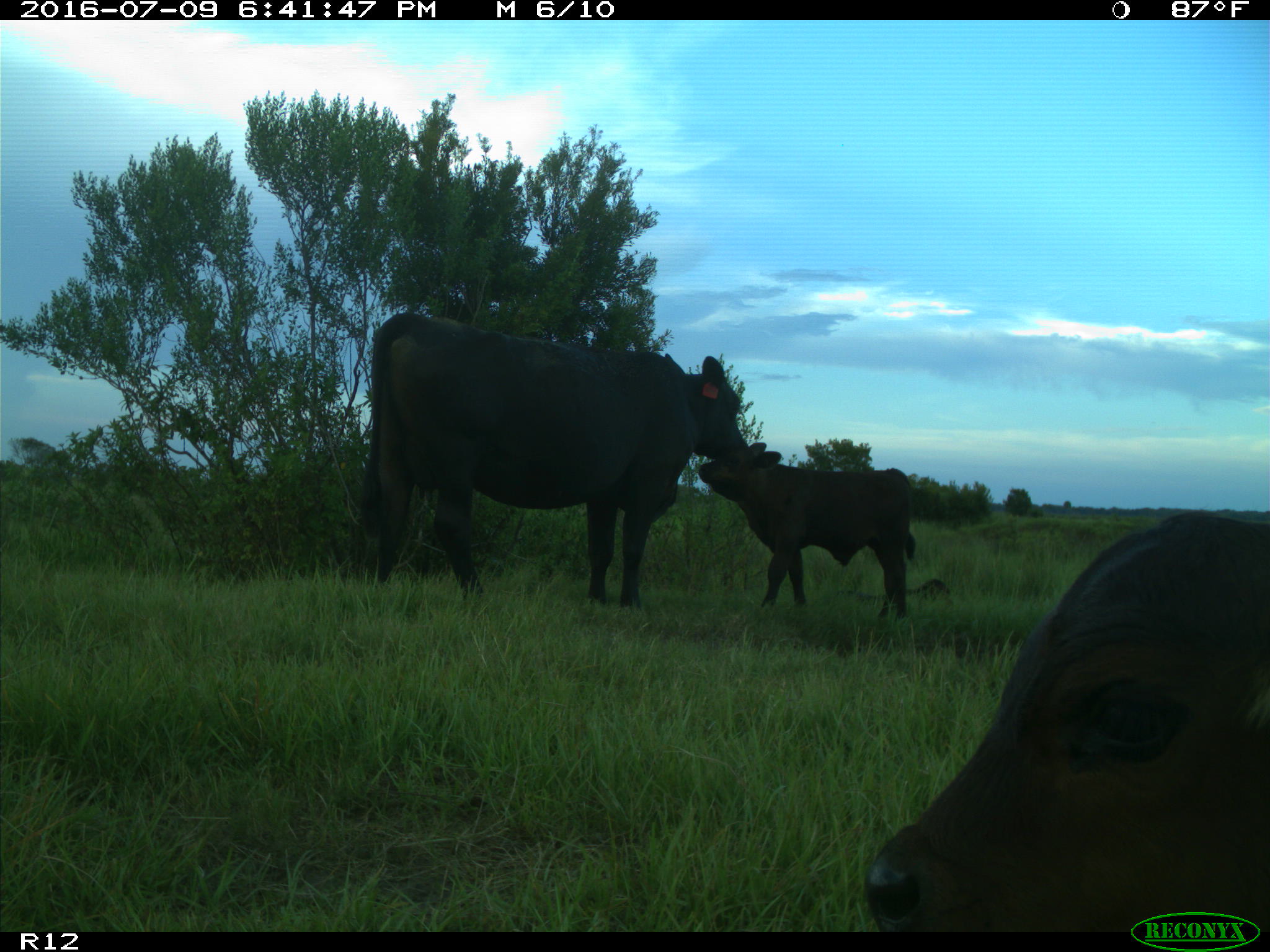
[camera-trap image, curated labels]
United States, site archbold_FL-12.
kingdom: Animalia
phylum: Chordata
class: Mammalia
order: Artiodactyla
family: Bovidae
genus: Bos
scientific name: Bos taurus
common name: domestic cow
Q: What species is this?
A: Bos taurus (domestic cow).